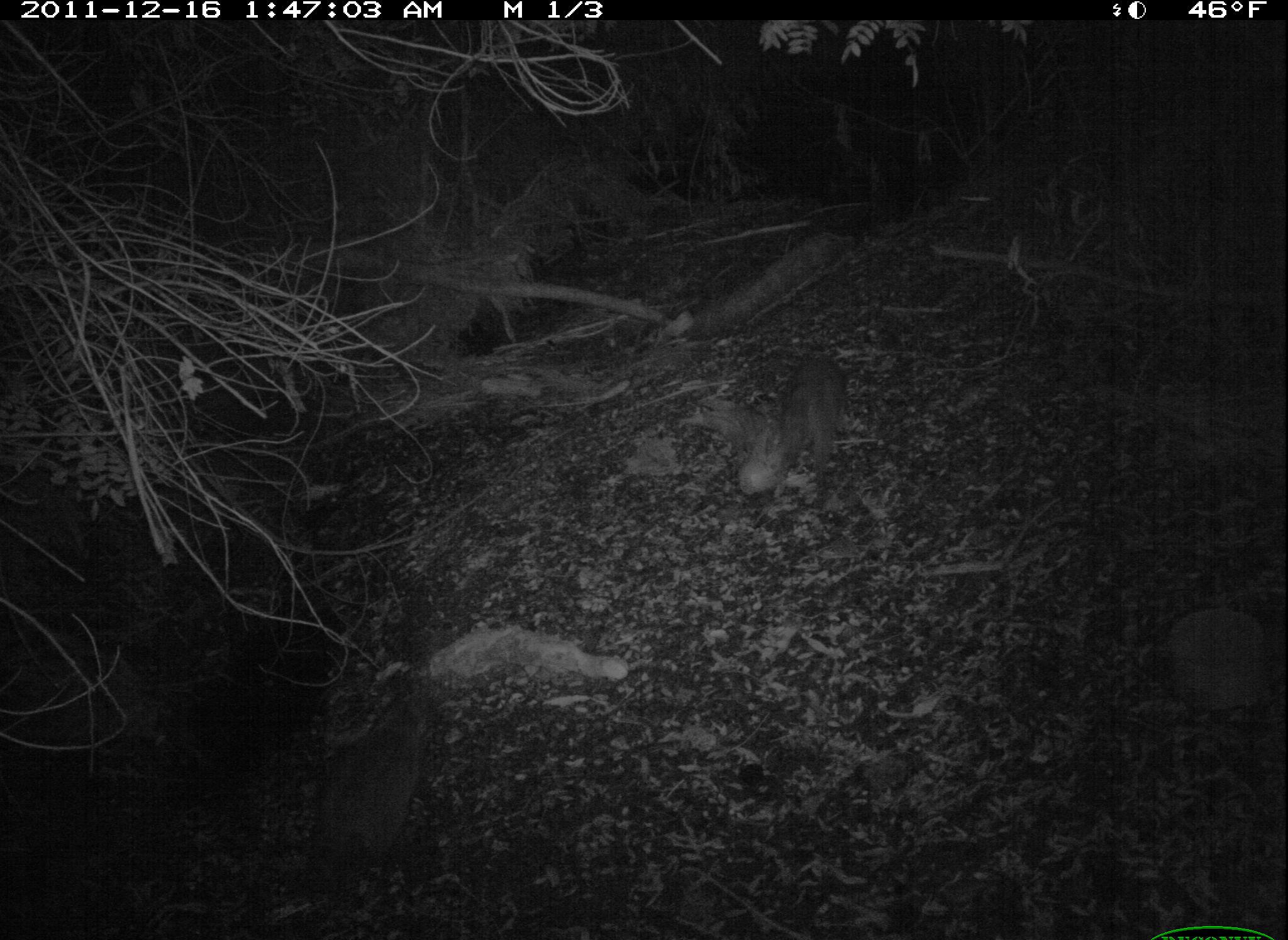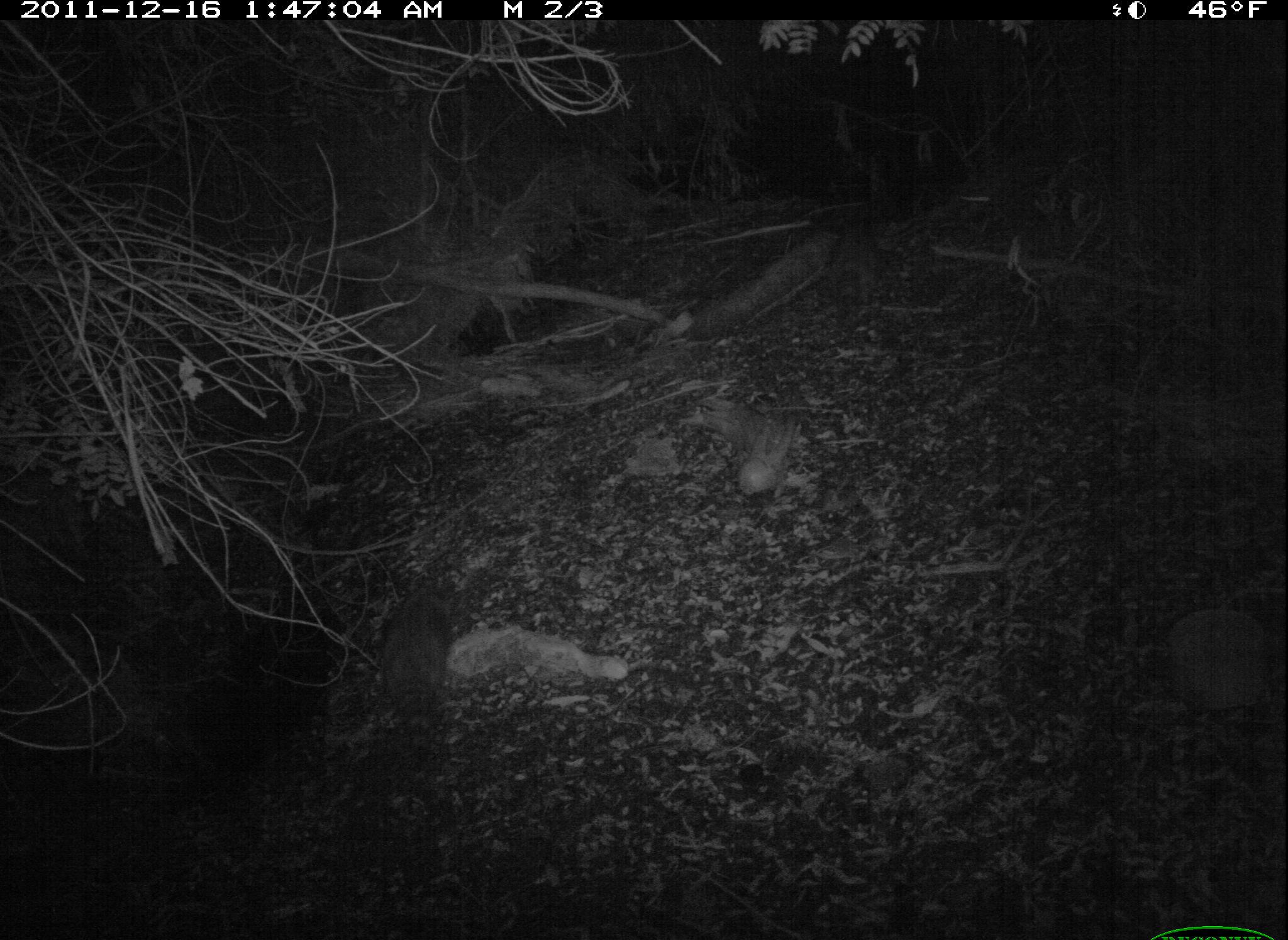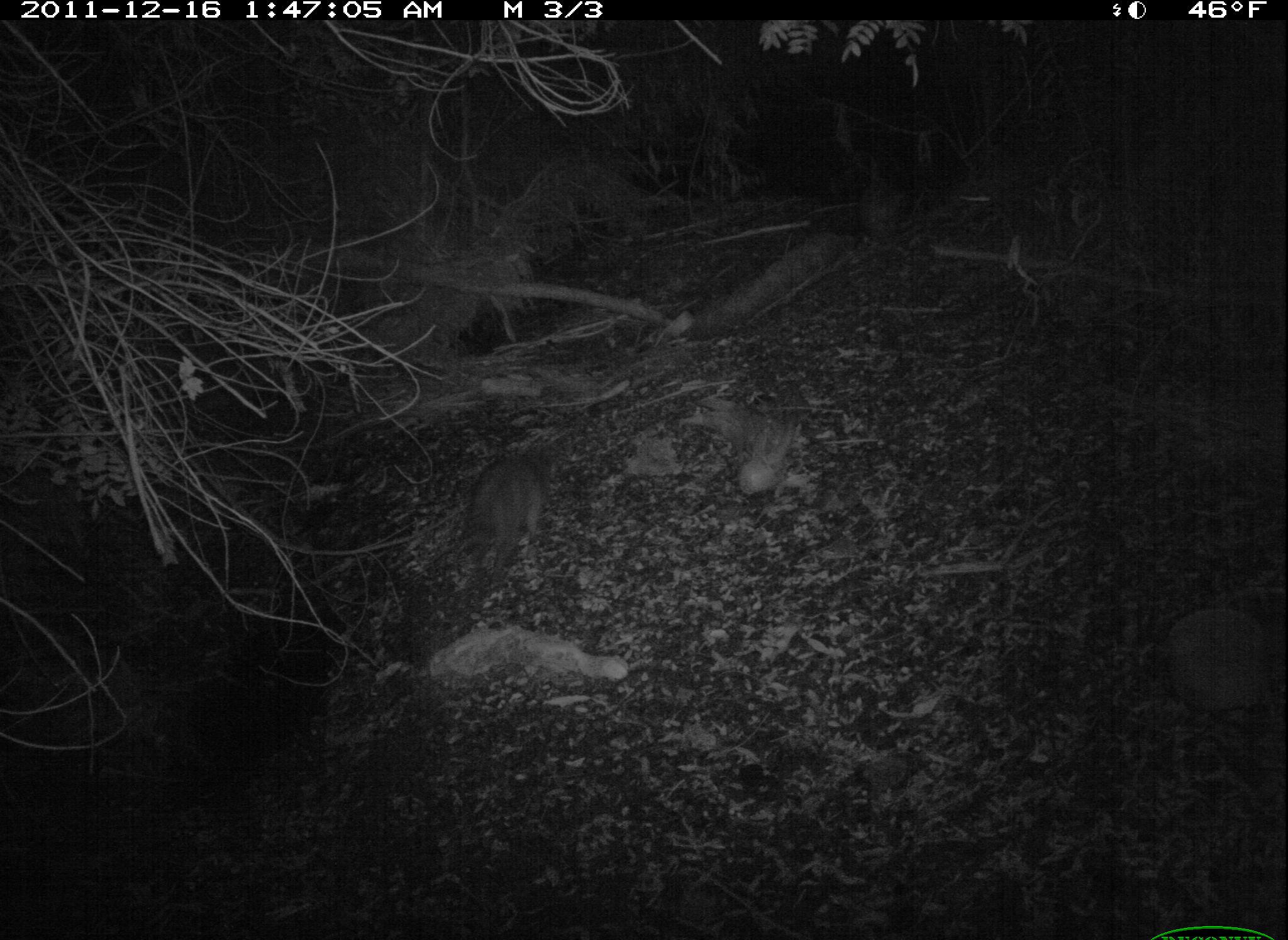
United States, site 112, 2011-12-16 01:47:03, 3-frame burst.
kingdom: Animalia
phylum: Chordata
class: Mammalia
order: Carnivora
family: Procyonidae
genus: Procyon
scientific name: Procyon lotor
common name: raccoon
Raccoon (Procyon lotor).